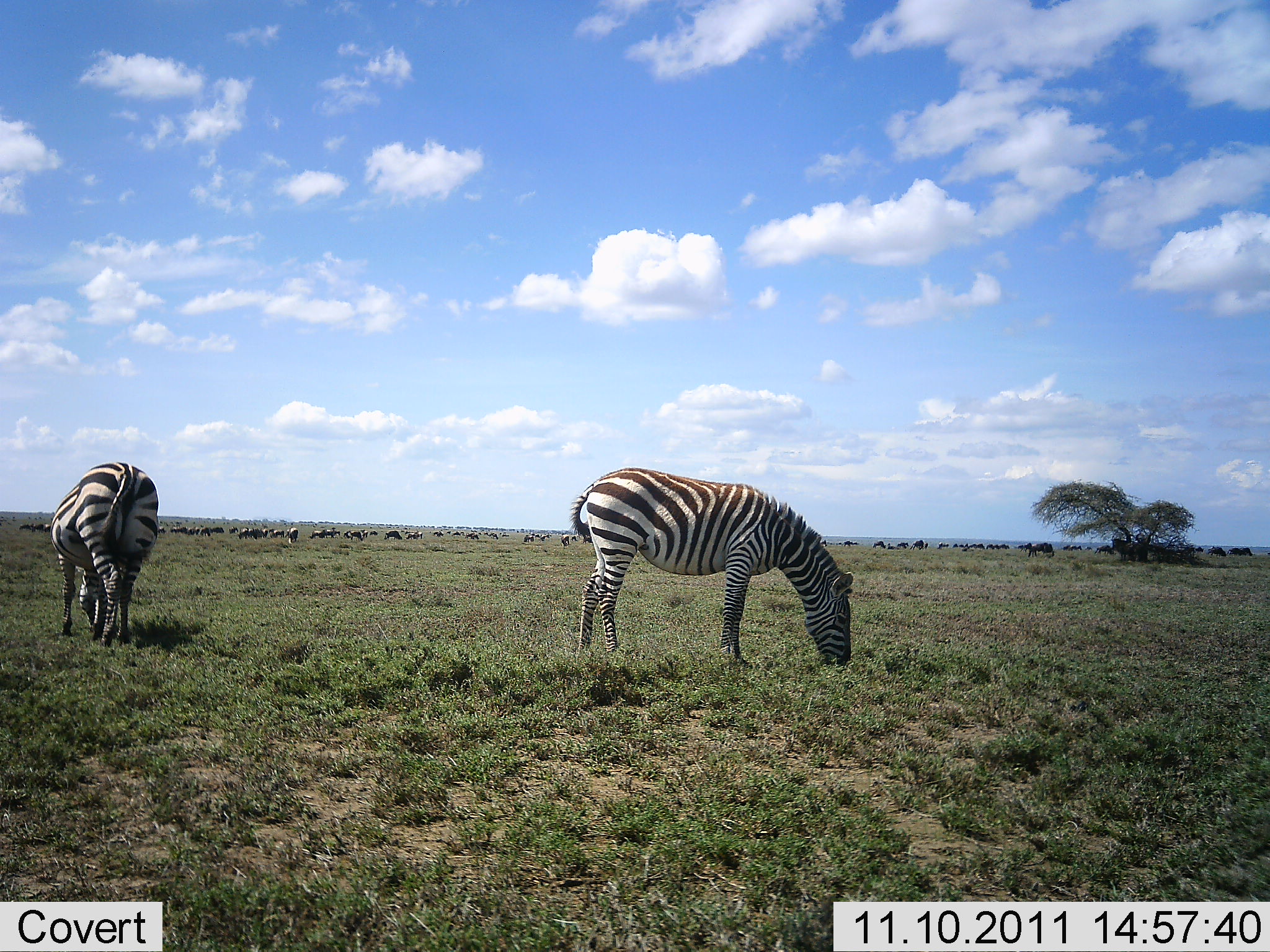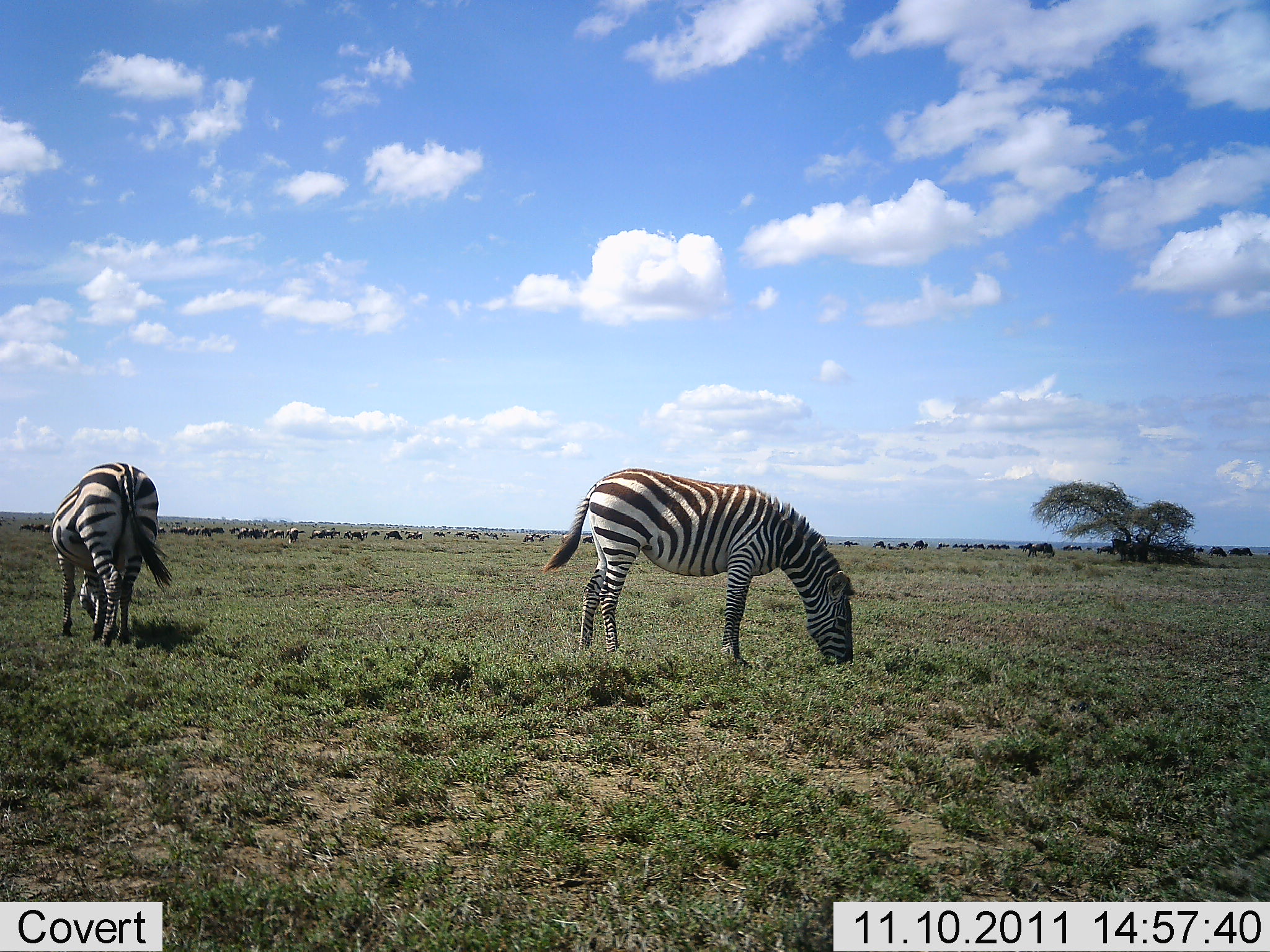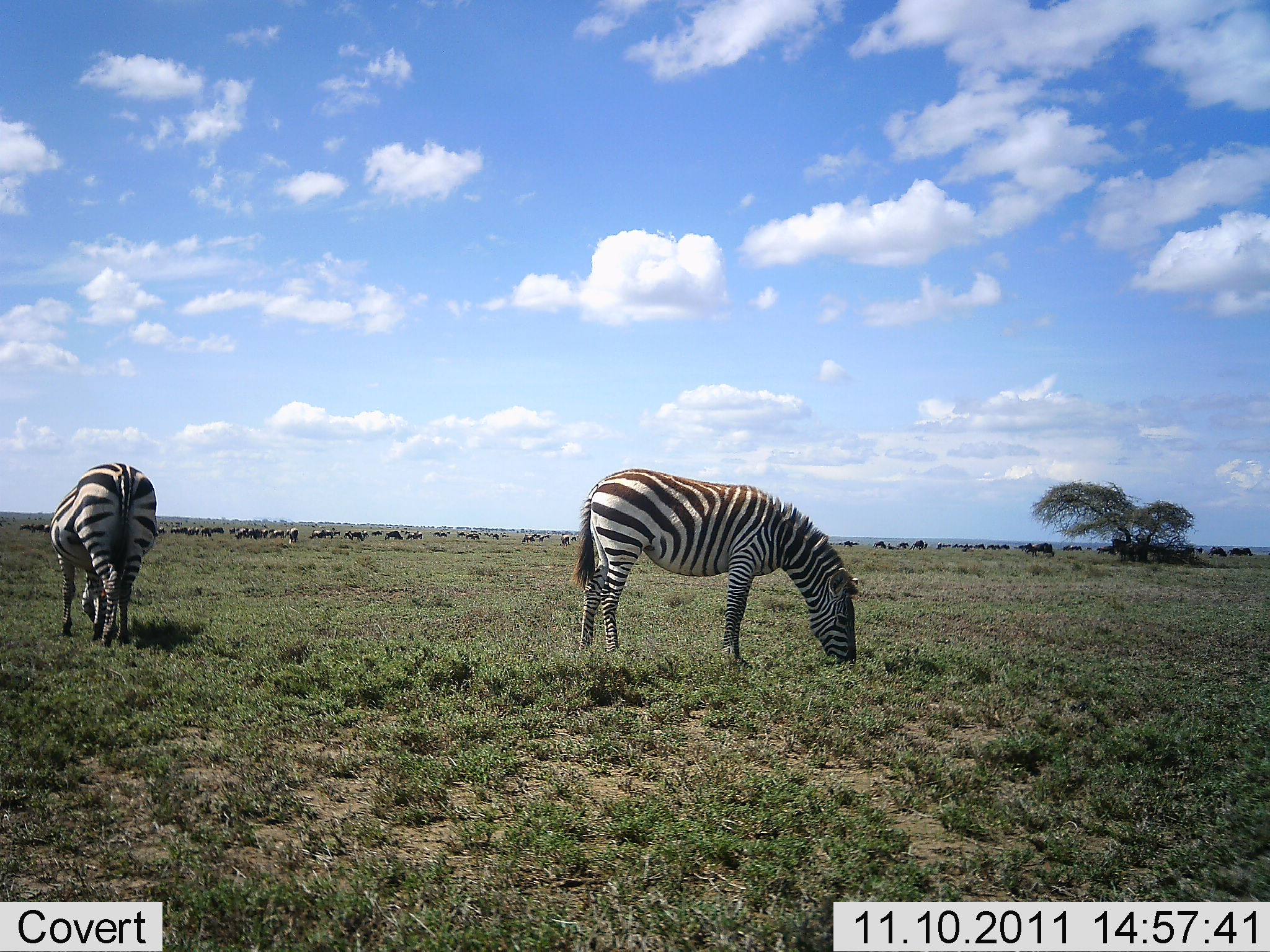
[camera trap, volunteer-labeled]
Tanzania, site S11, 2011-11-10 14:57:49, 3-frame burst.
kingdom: Animalia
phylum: Chordata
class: Mammalia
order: Perissodactyla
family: Equidae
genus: Equus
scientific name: Equus quagga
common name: plains zebra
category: zebra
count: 2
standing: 35%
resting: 5%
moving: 10%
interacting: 0%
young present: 0%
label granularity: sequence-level